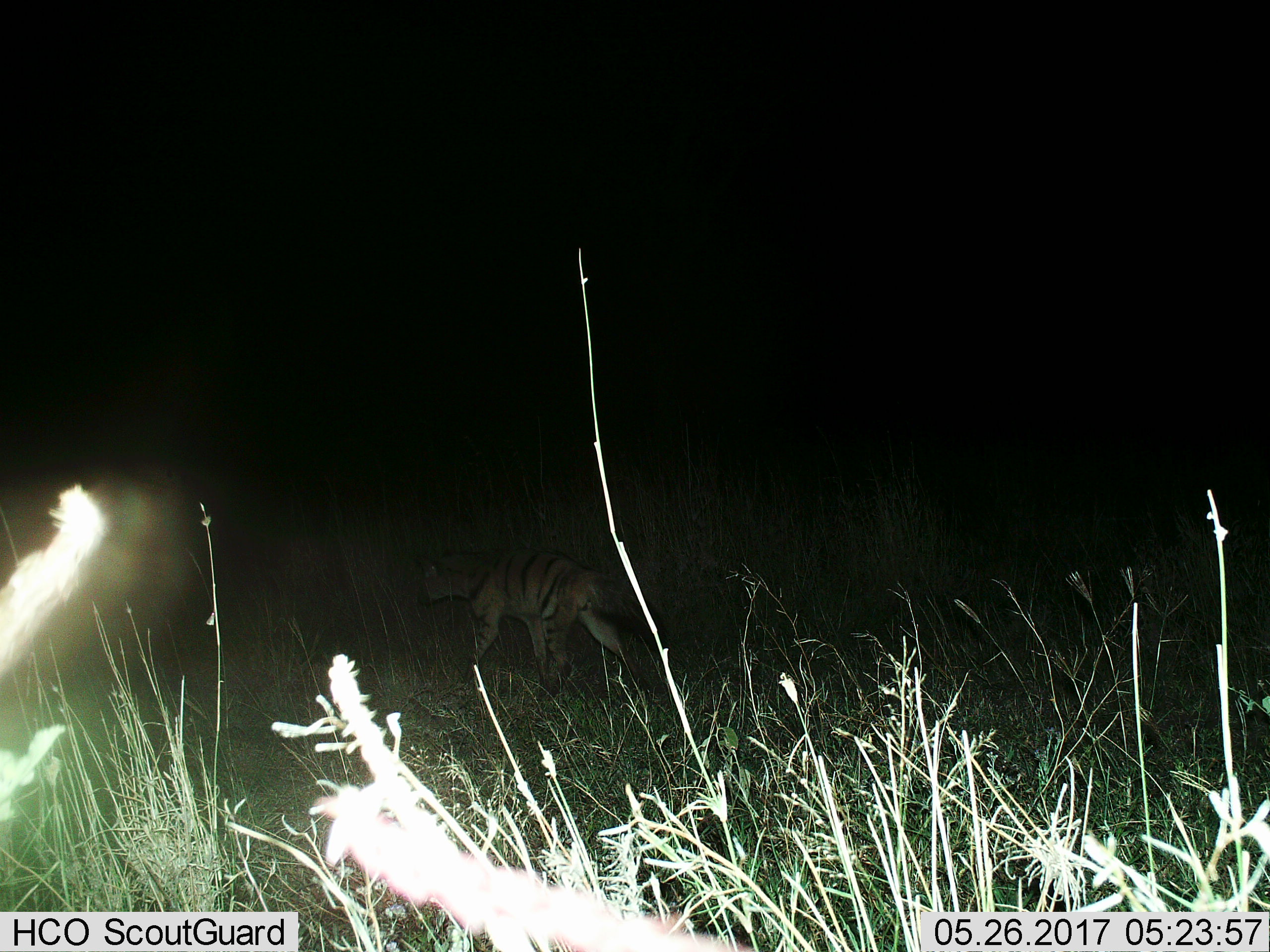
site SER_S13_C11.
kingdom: Animalia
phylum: Chordata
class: Mammalia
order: Carnivora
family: Hyaenidae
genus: Proteles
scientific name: Proteles cristatus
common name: aardwolf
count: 1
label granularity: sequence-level